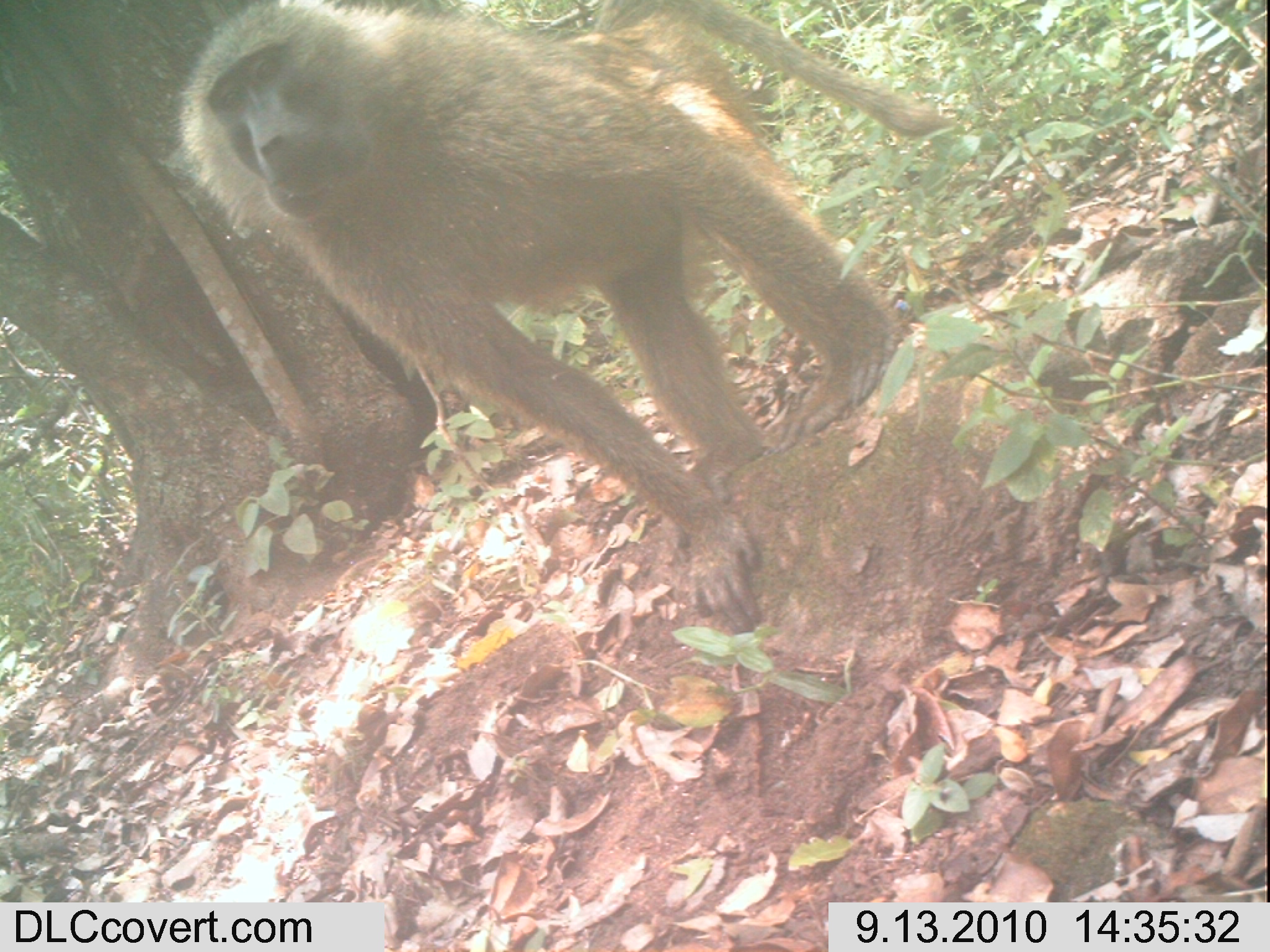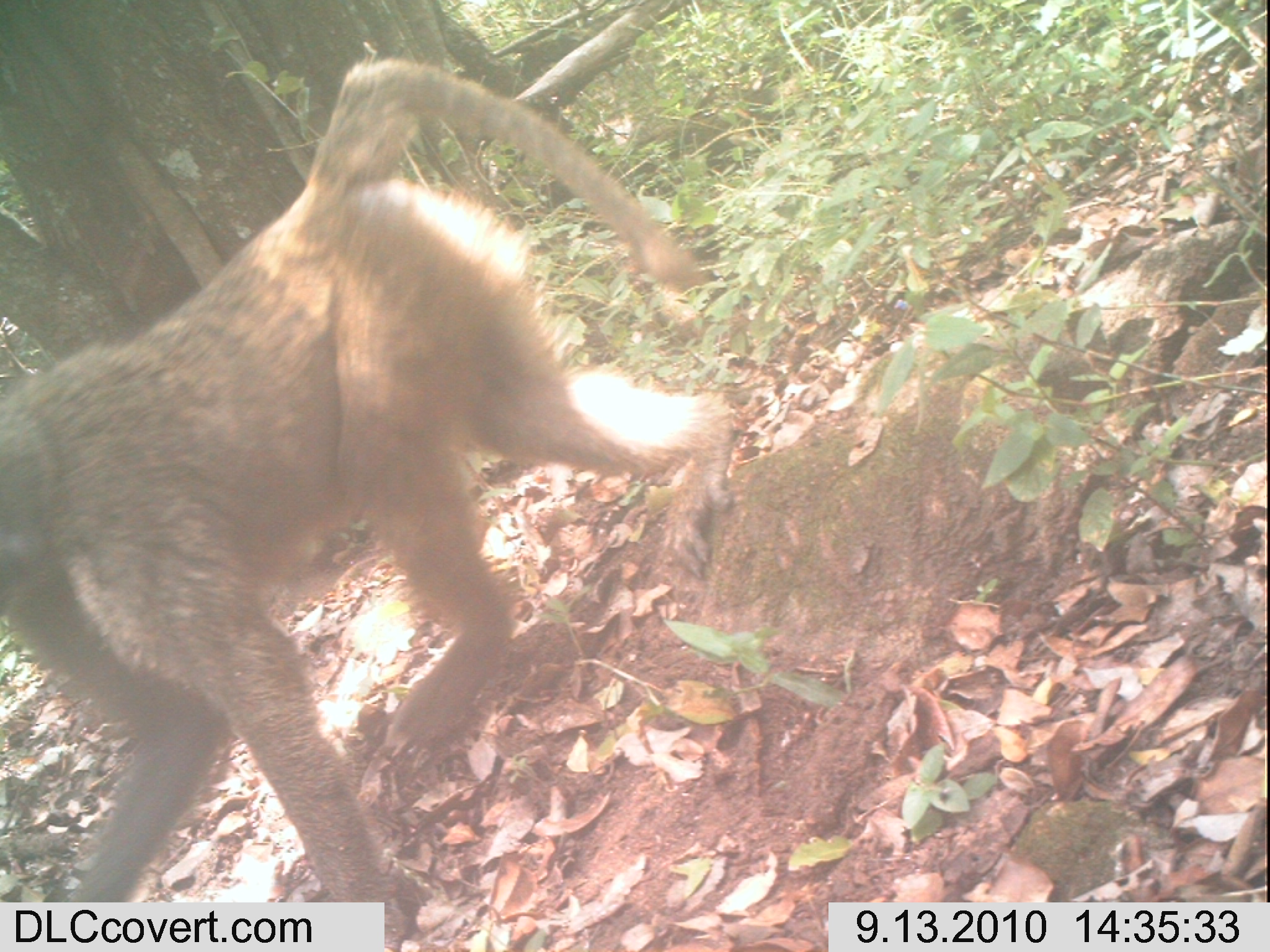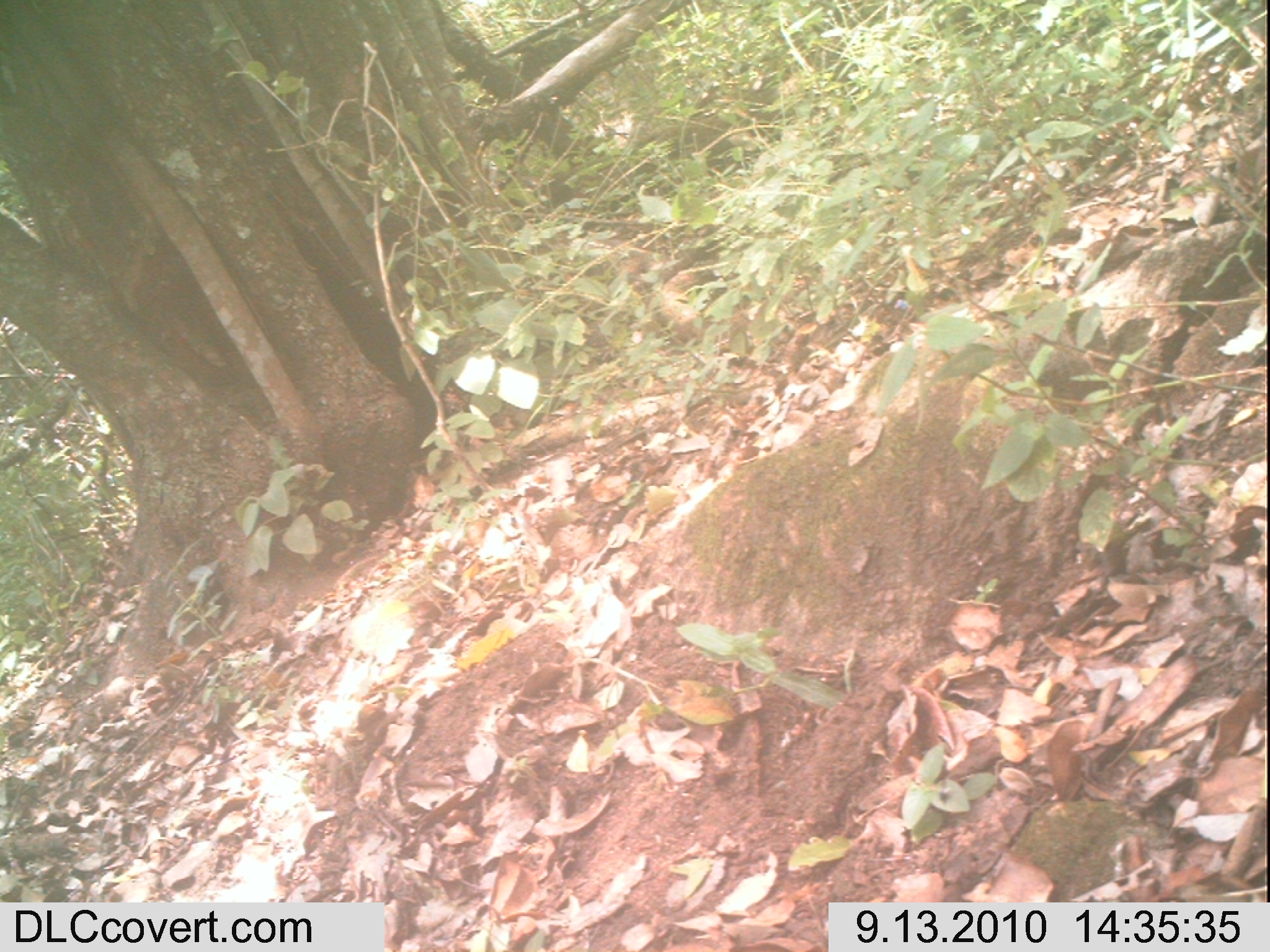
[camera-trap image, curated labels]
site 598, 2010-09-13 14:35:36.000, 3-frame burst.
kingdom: Animalia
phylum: Chordata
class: Mammalia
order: Primates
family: Cercopithecidae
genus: Papio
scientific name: Papio anubis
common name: olive baboon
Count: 1.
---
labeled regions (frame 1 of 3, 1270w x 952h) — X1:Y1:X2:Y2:
papio anubis: 173:0:958:637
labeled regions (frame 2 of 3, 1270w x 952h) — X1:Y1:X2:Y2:
papio anubis: 1:50:745:940